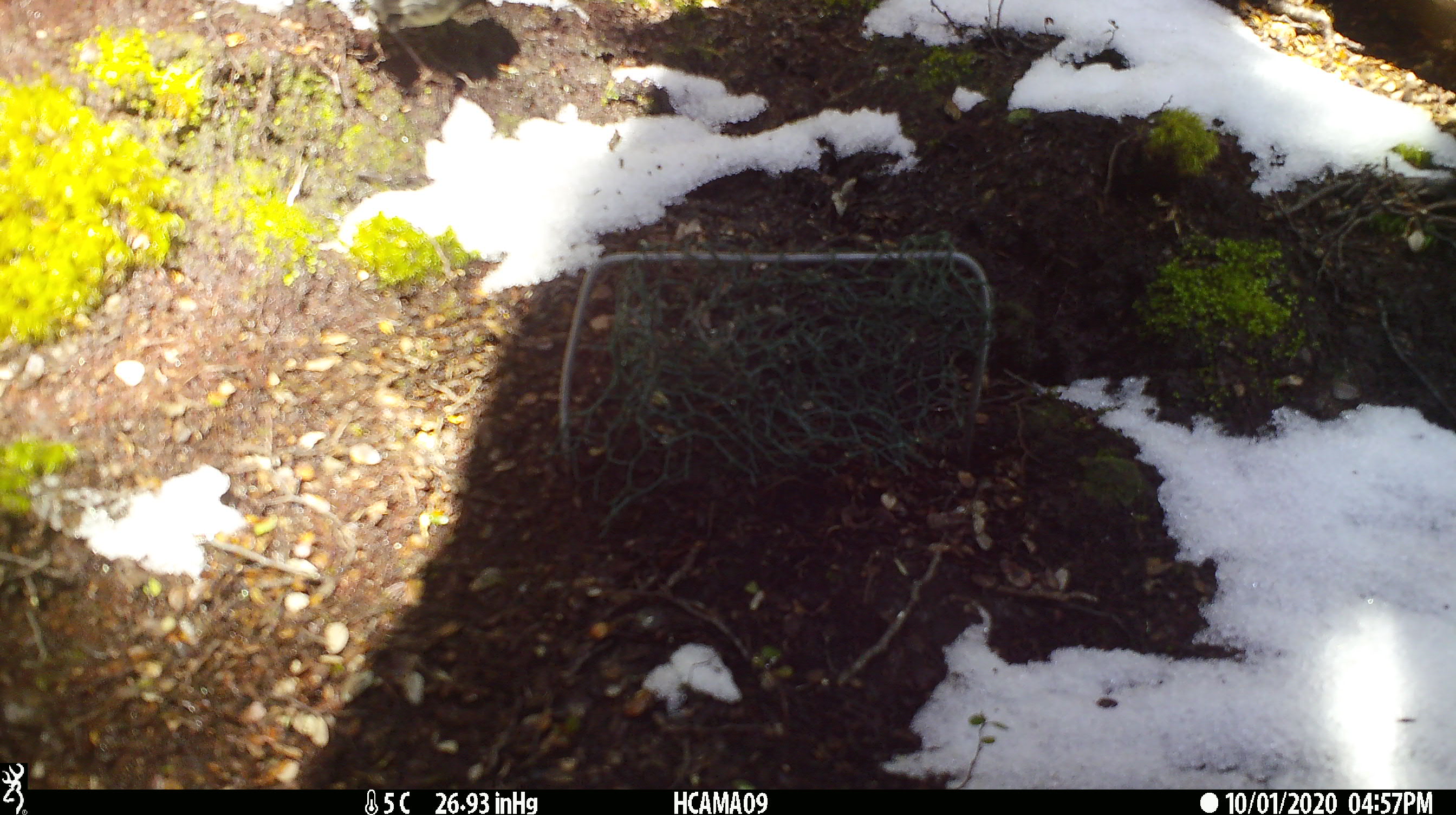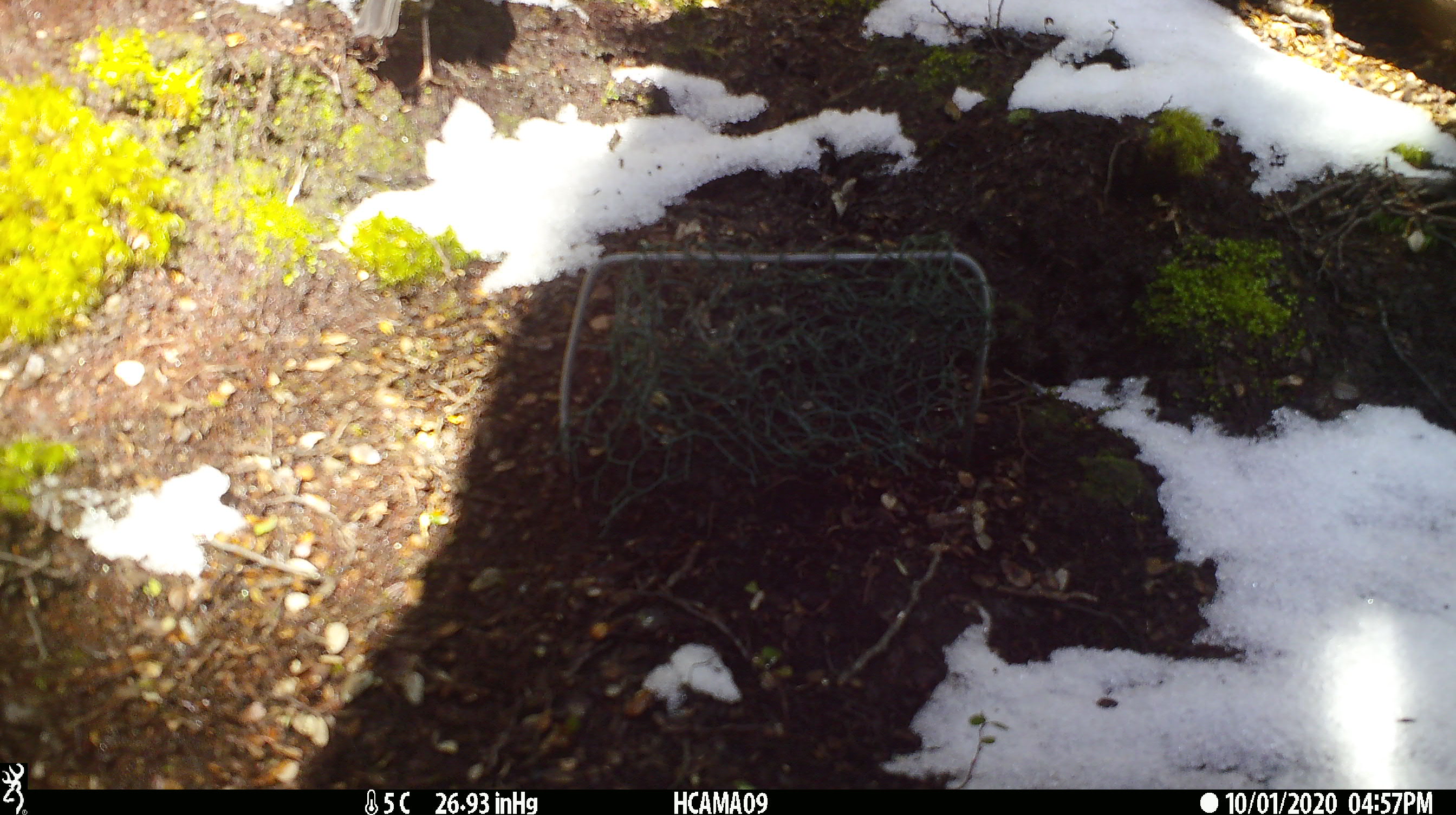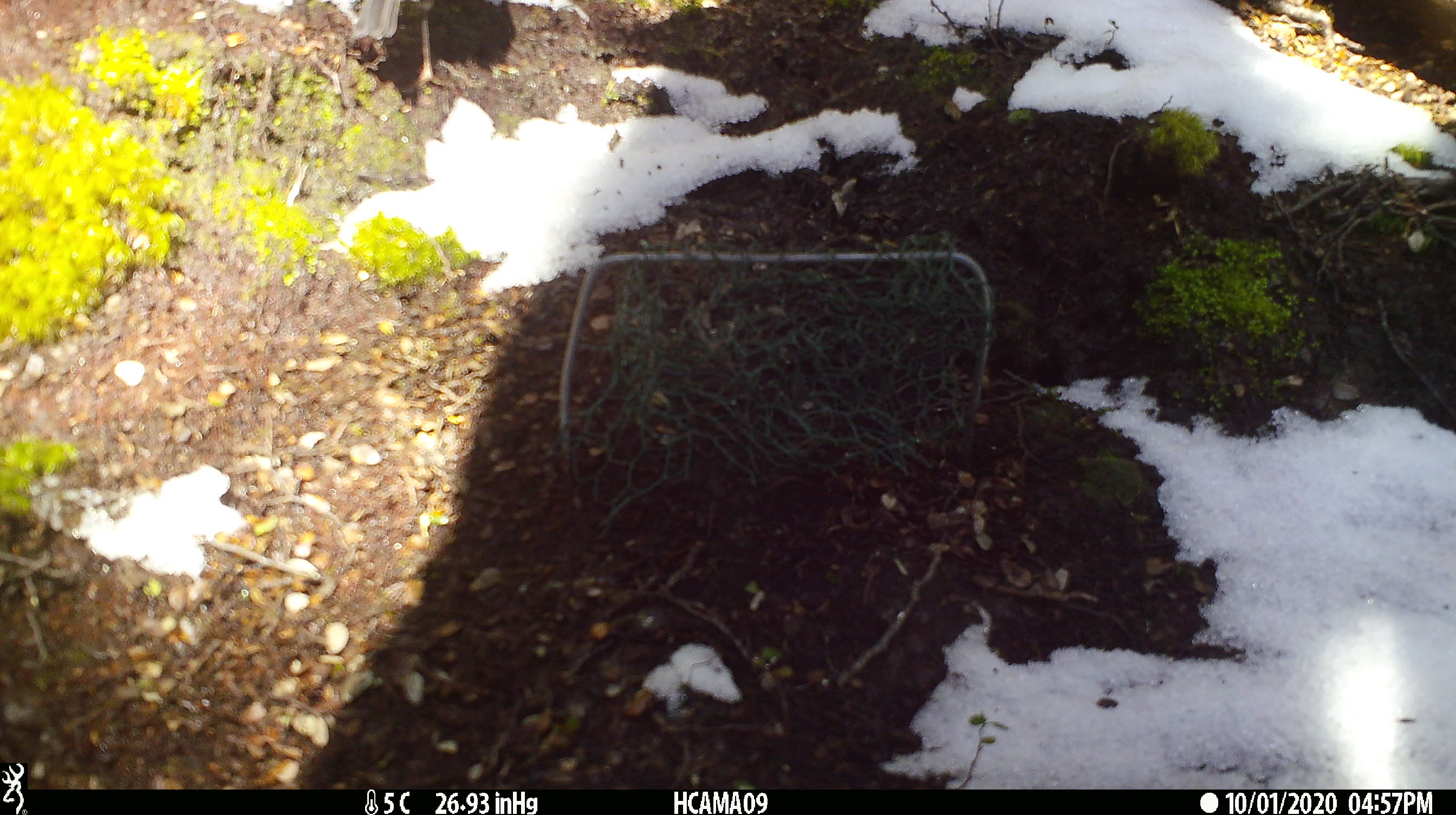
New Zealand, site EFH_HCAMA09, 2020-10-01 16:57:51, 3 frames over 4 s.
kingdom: Animalia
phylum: Chordata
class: Aves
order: Passeriformes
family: Petroicidae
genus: Petroica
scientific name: Petroica australis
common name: new zealand robin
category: robin